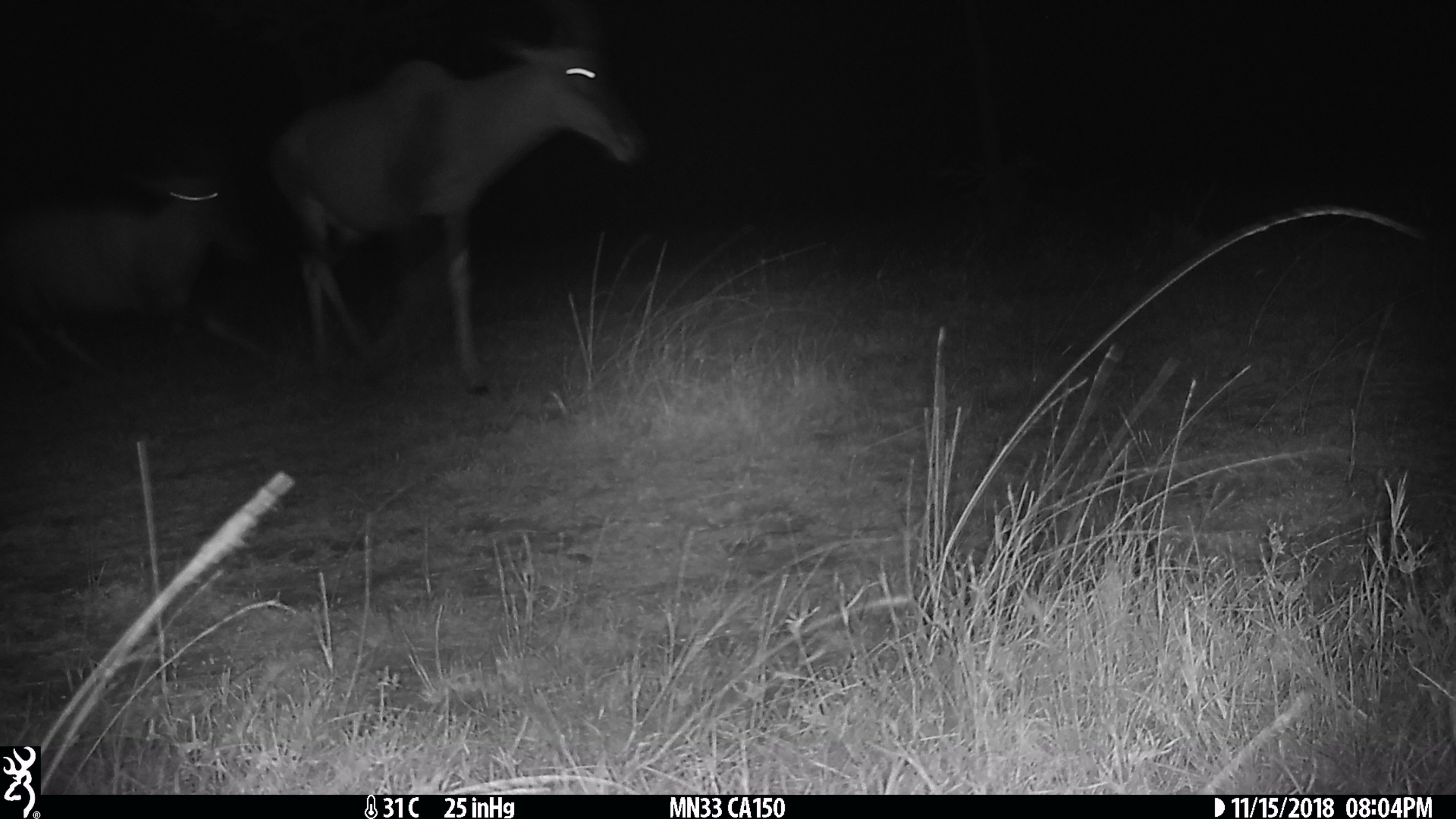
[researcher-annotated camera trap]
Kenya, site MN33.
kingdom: Animalia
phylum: Chordata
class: Mammalia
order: Artiodactyla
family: Bovidae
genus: Damaliscus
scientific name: Damaliscus lunatus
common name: topi